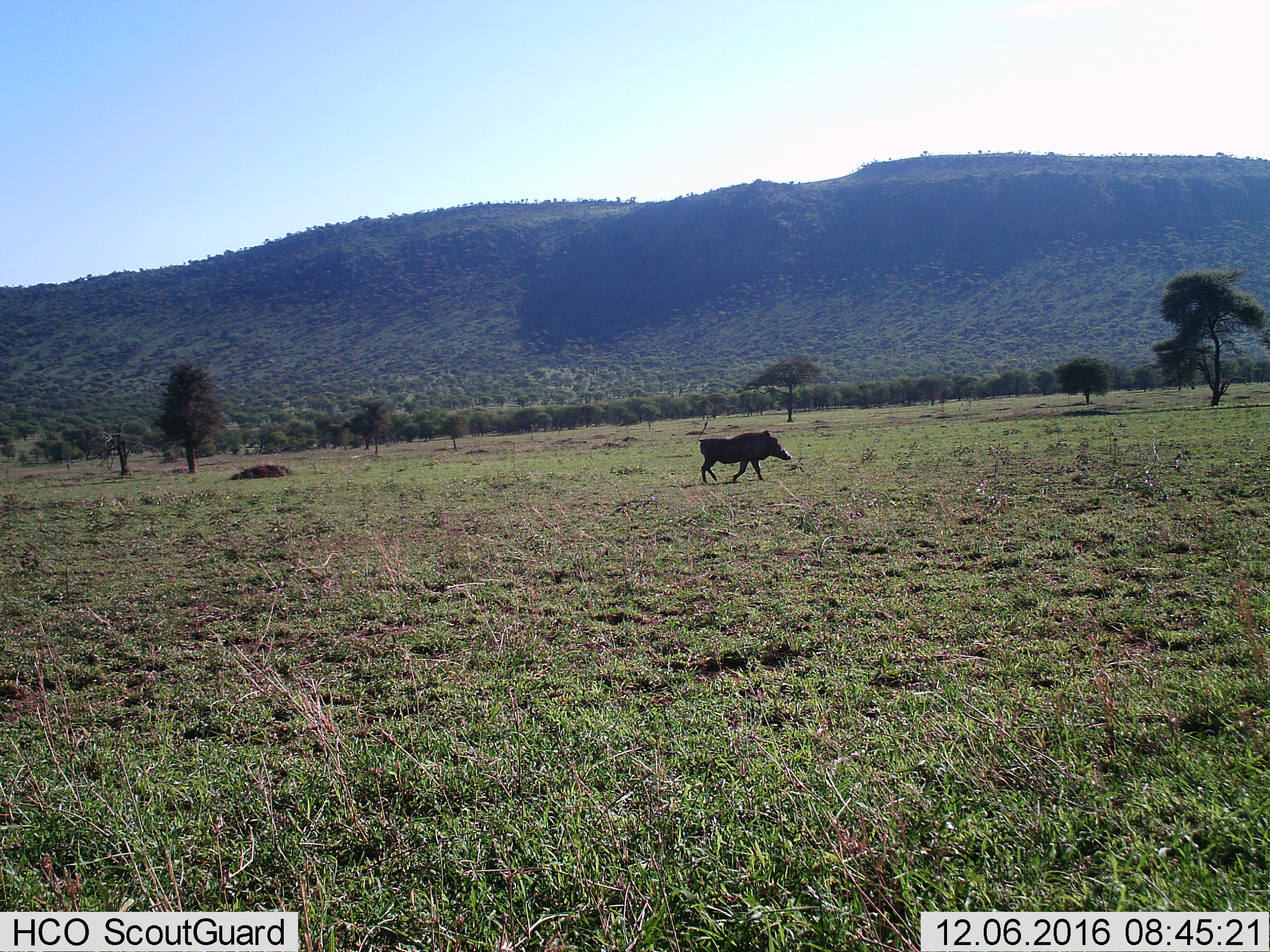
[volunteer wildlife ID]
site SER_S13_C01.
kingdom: Animalia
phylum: Chordata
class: Mammalia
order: Artiodactyla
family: Suidae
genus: Phacochoerus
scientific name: Phacochoerus africanus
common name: warthog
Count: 1.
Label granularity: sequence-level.